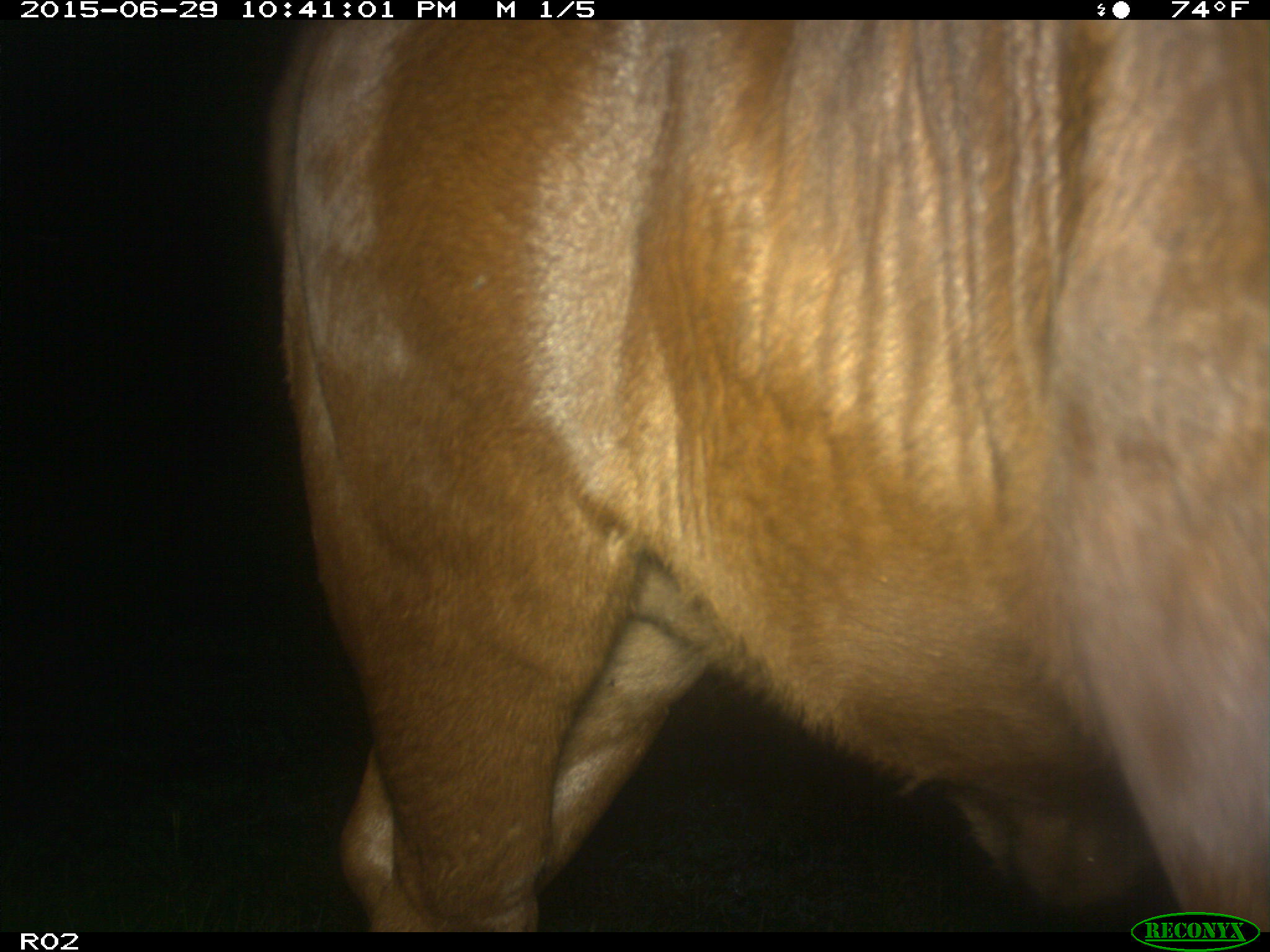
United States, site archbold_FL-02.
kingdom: Animalia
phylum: Chordata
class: Mammalia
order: Artiodactyla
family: Bovidae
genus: Bos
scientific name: Bos taurus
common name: domestic cow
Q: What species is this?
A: Bos taurus (domestic cow).